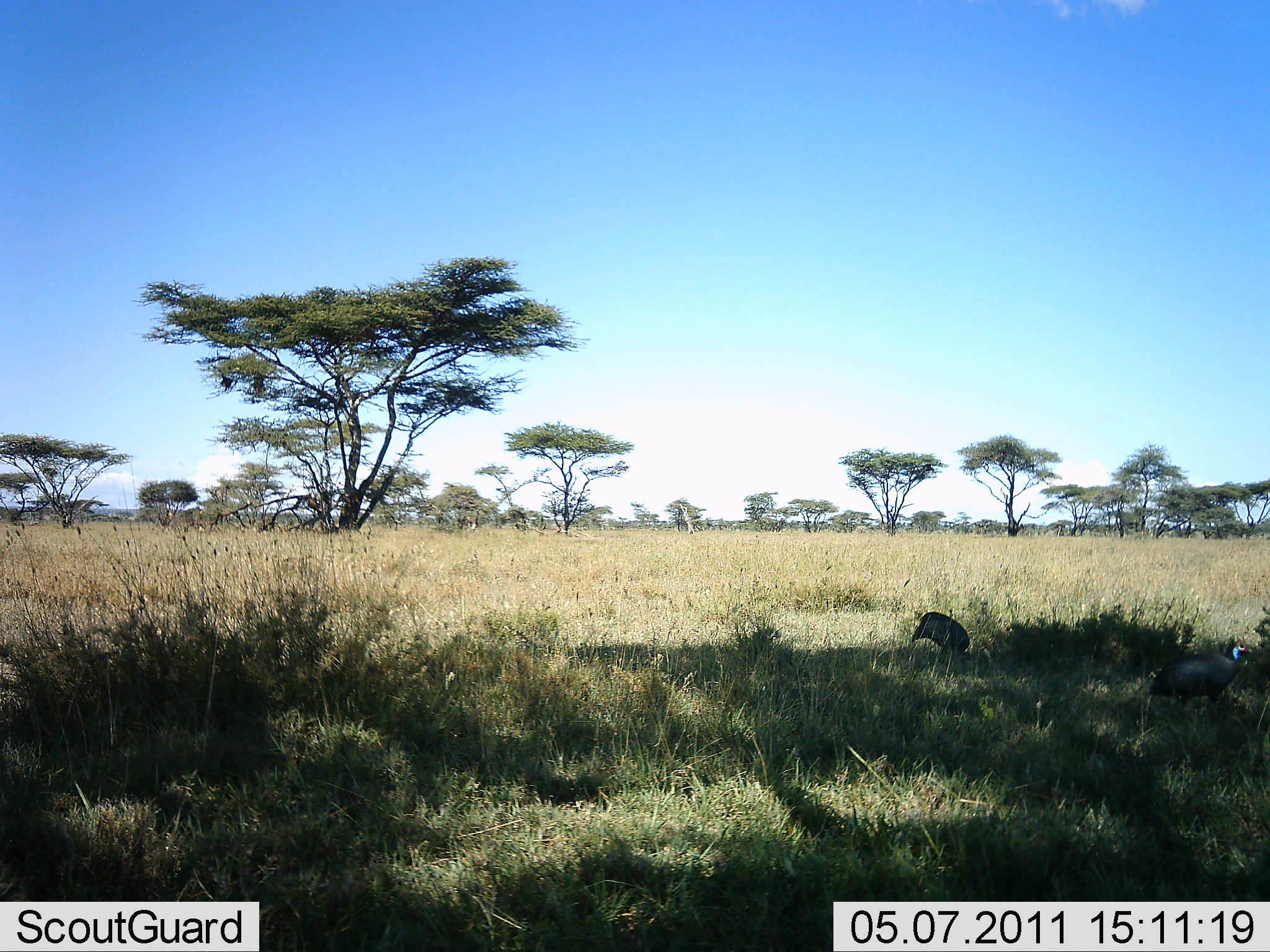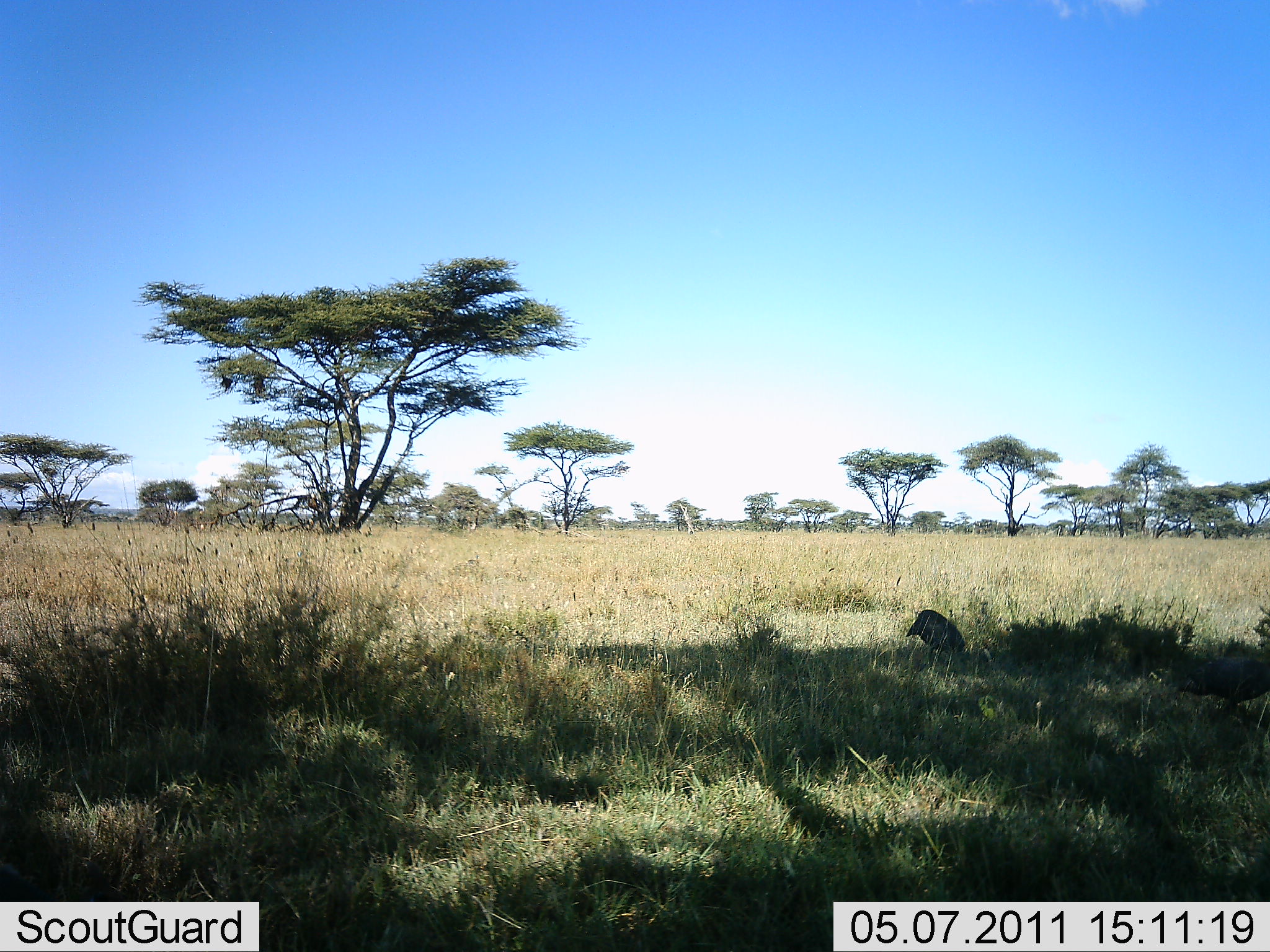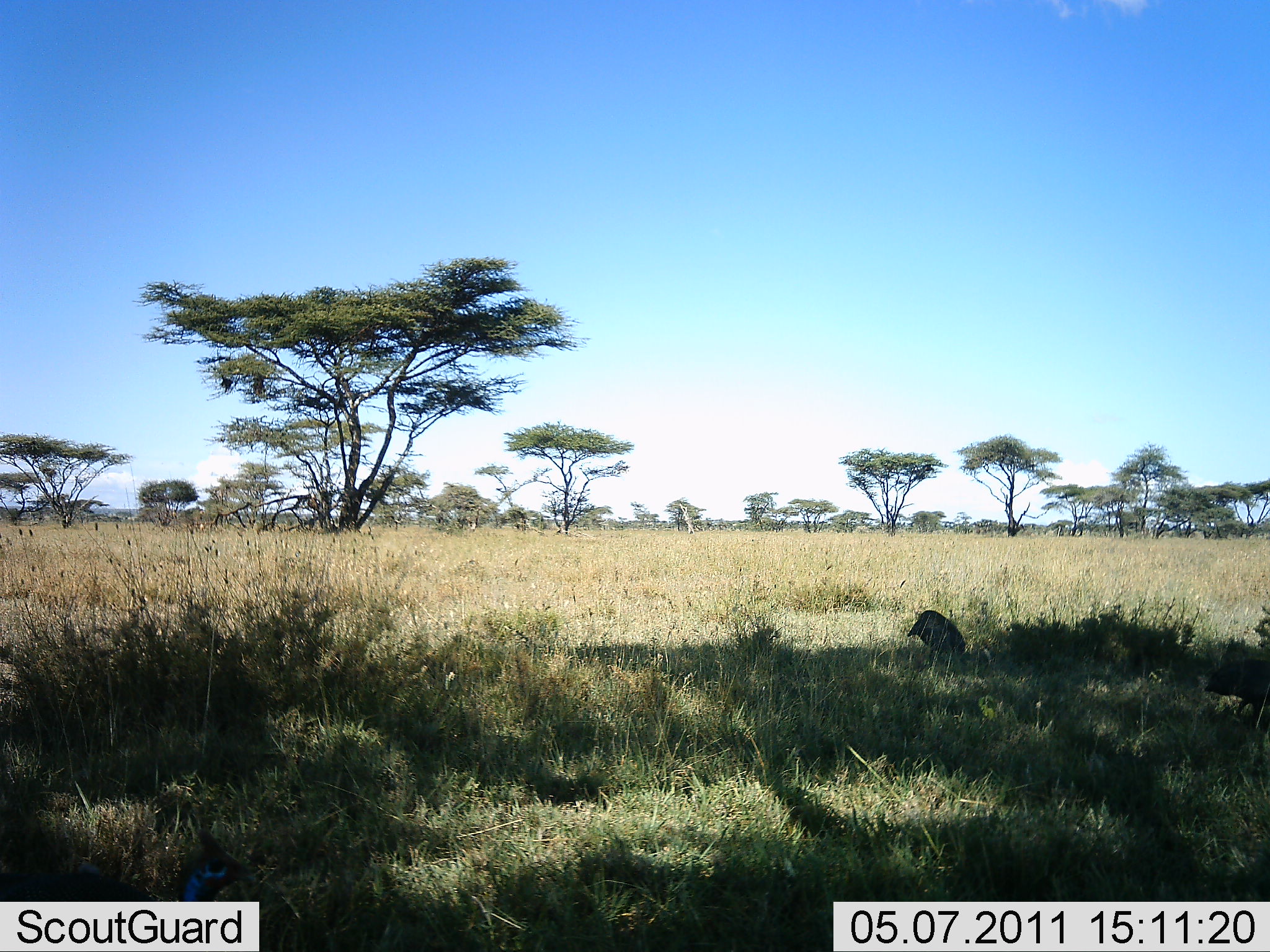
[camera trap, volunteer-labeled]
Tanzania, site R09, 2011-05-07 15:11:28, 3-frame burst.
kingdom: Animalia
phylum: Chordata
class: Aves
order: Galliformes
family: Numididae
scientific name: Numididae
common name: guinea fowl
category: guineafowl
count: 2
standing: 45%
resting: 0%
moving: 82%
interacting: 0%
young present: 0%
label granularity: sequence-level